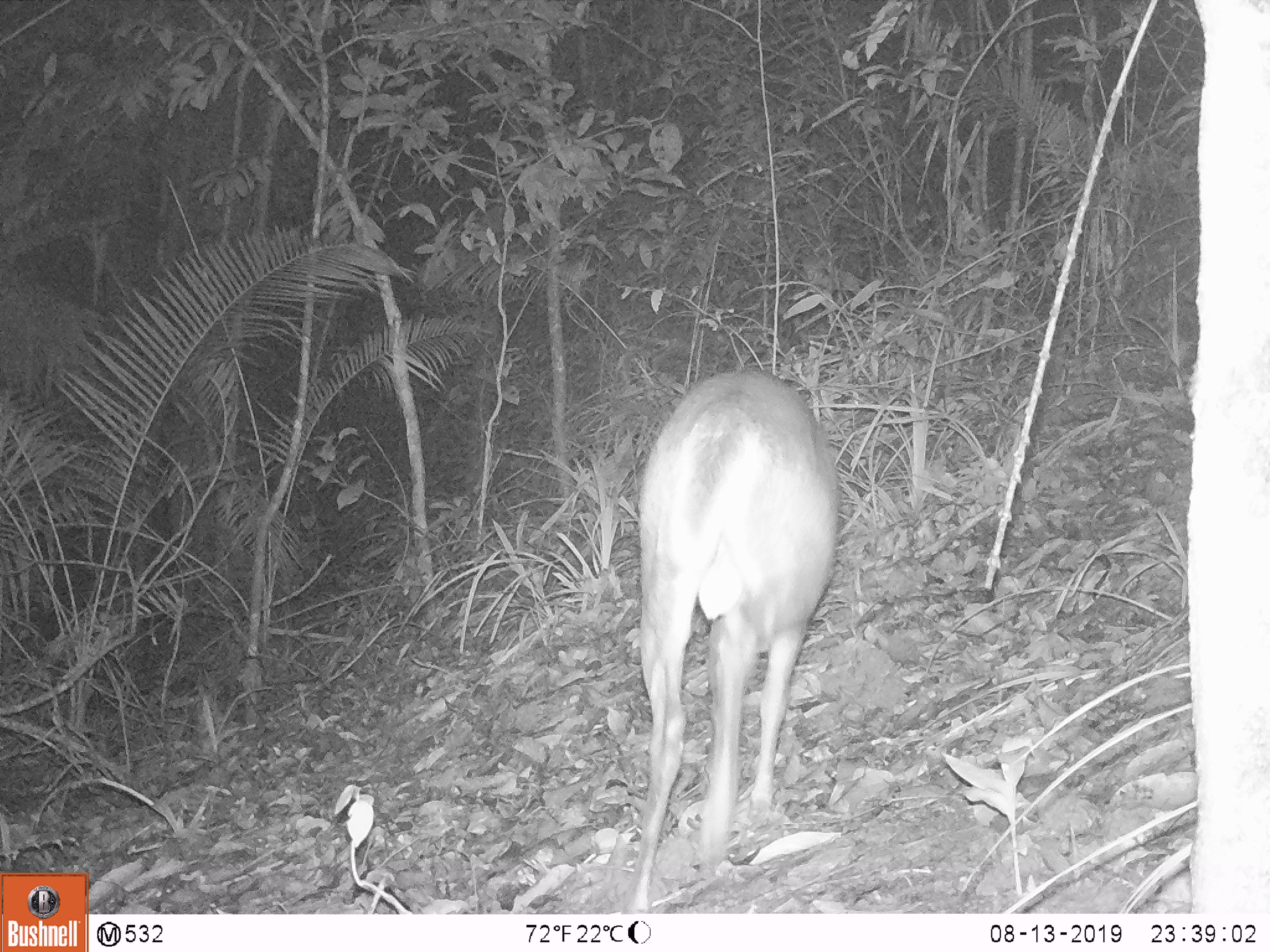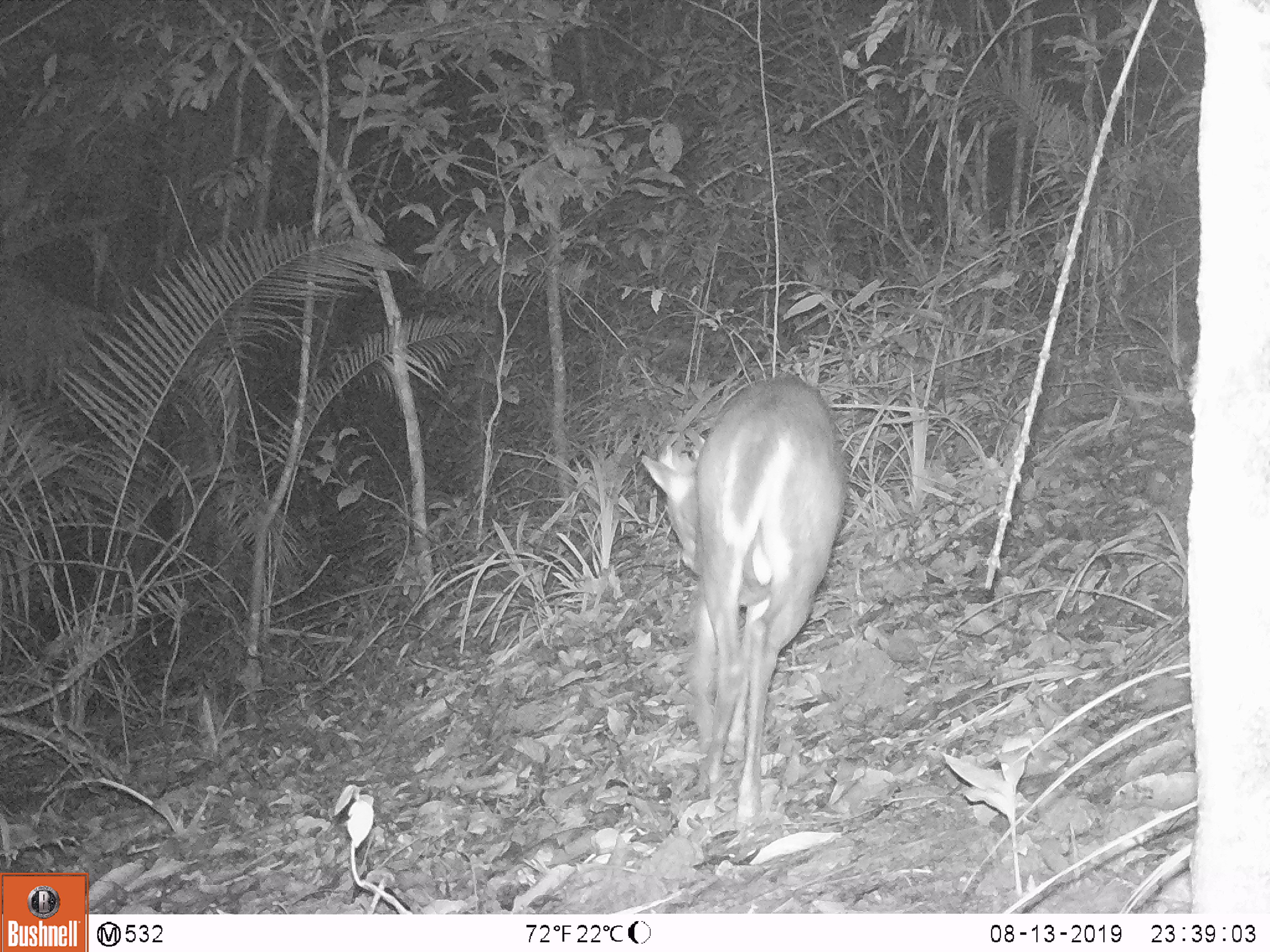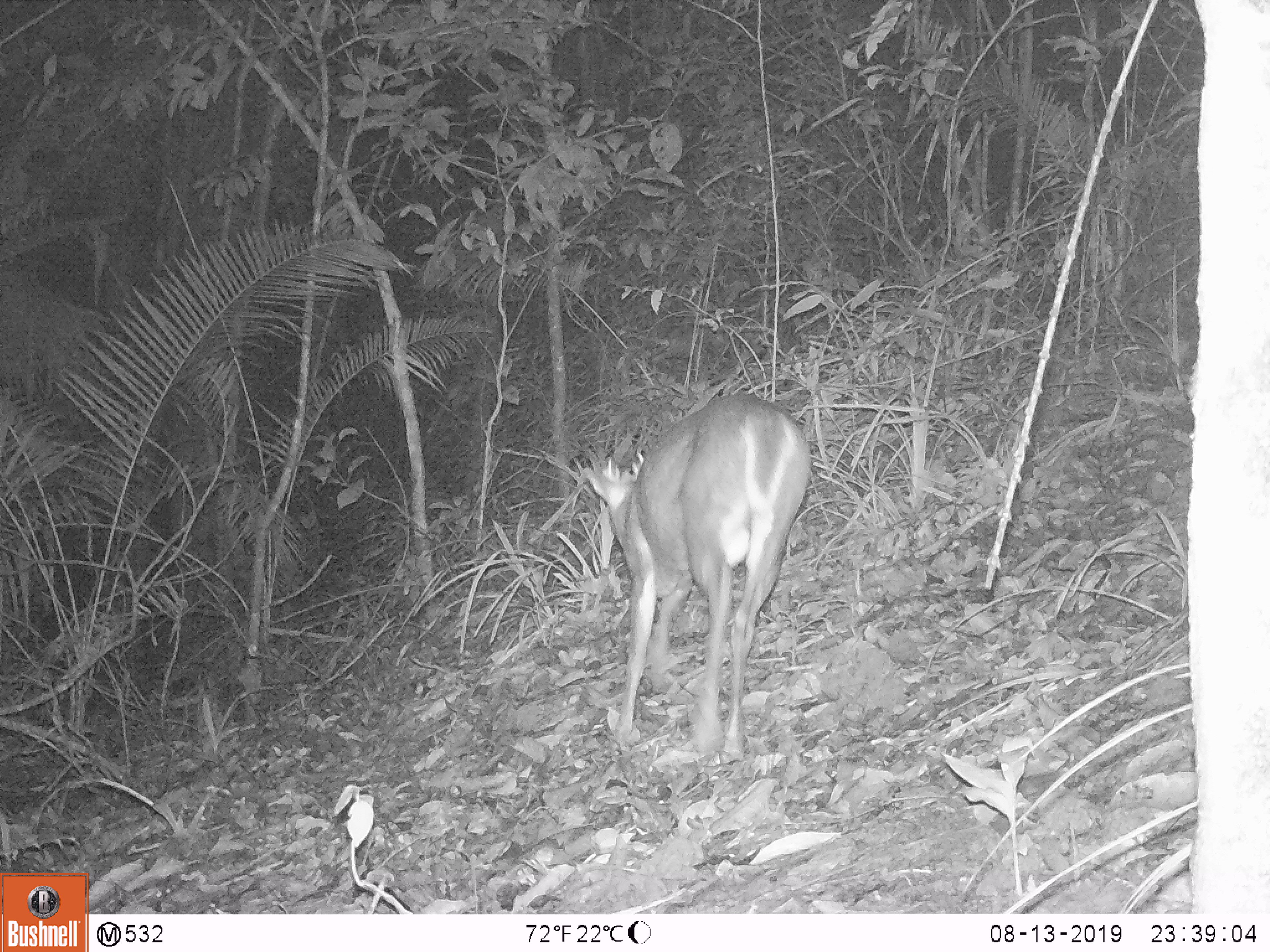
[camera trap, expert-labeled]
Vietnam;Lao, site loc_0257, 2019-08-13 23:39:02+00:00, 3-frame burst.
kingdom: Animalia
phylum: Chordata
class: Mammalia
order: Artiodactyla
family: Cervidae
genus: Muntiacus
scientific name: Muntiacus rooseveltorum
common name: roosevelt's muntjac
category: roosevelts muntjac group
Roosevelts muntjac group (roosevelt's muntjac) (Muntiacus rooseveltorum). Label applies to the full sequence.